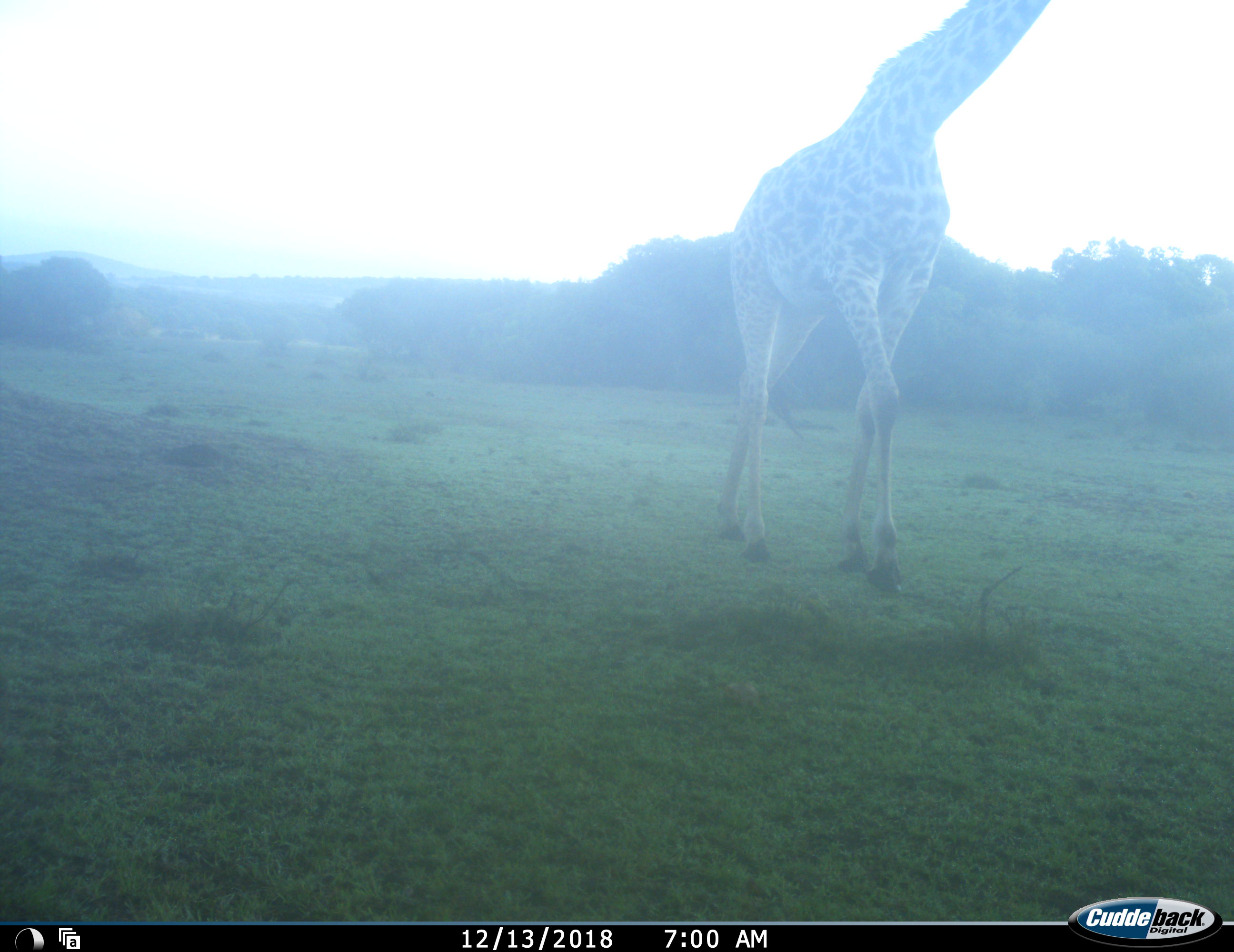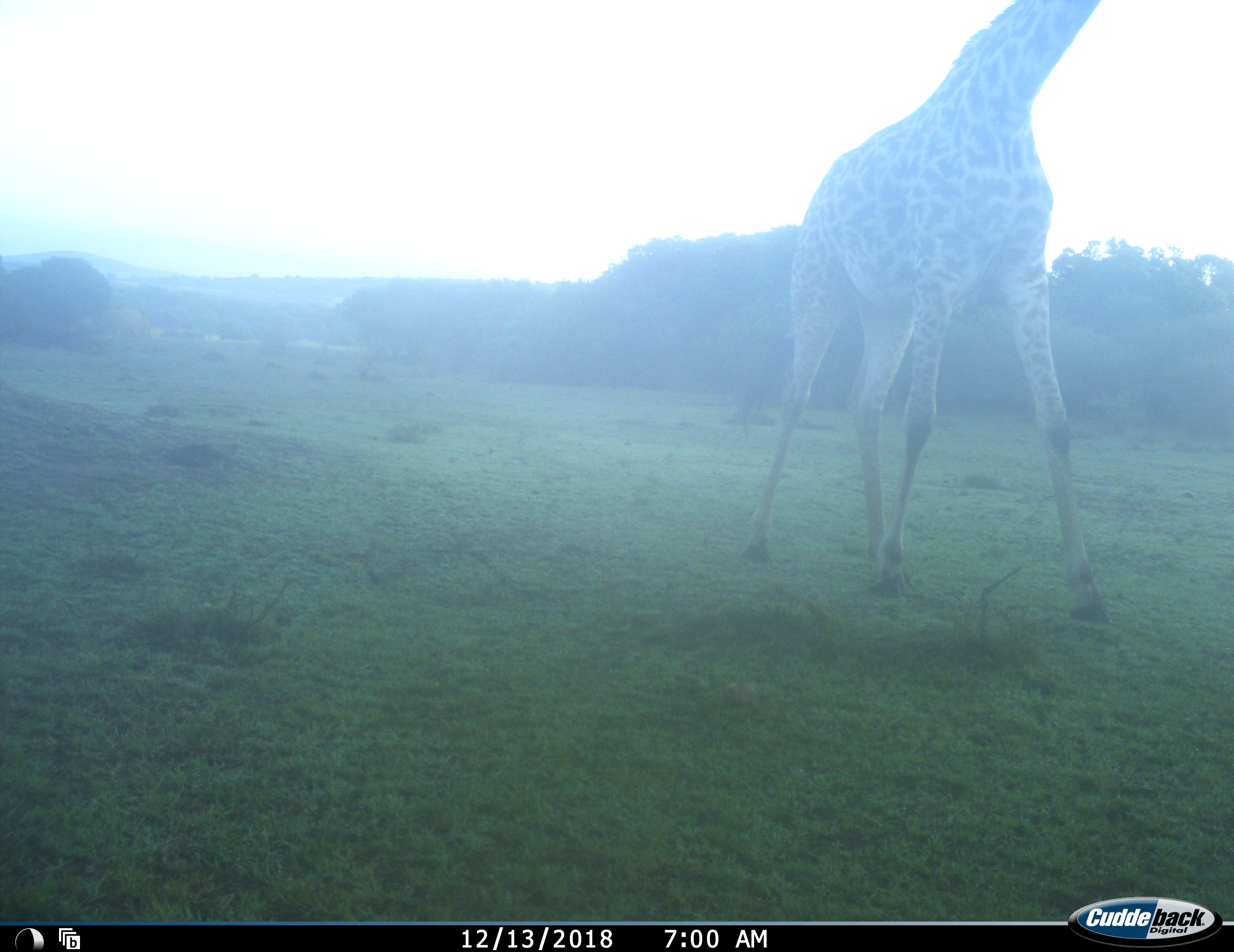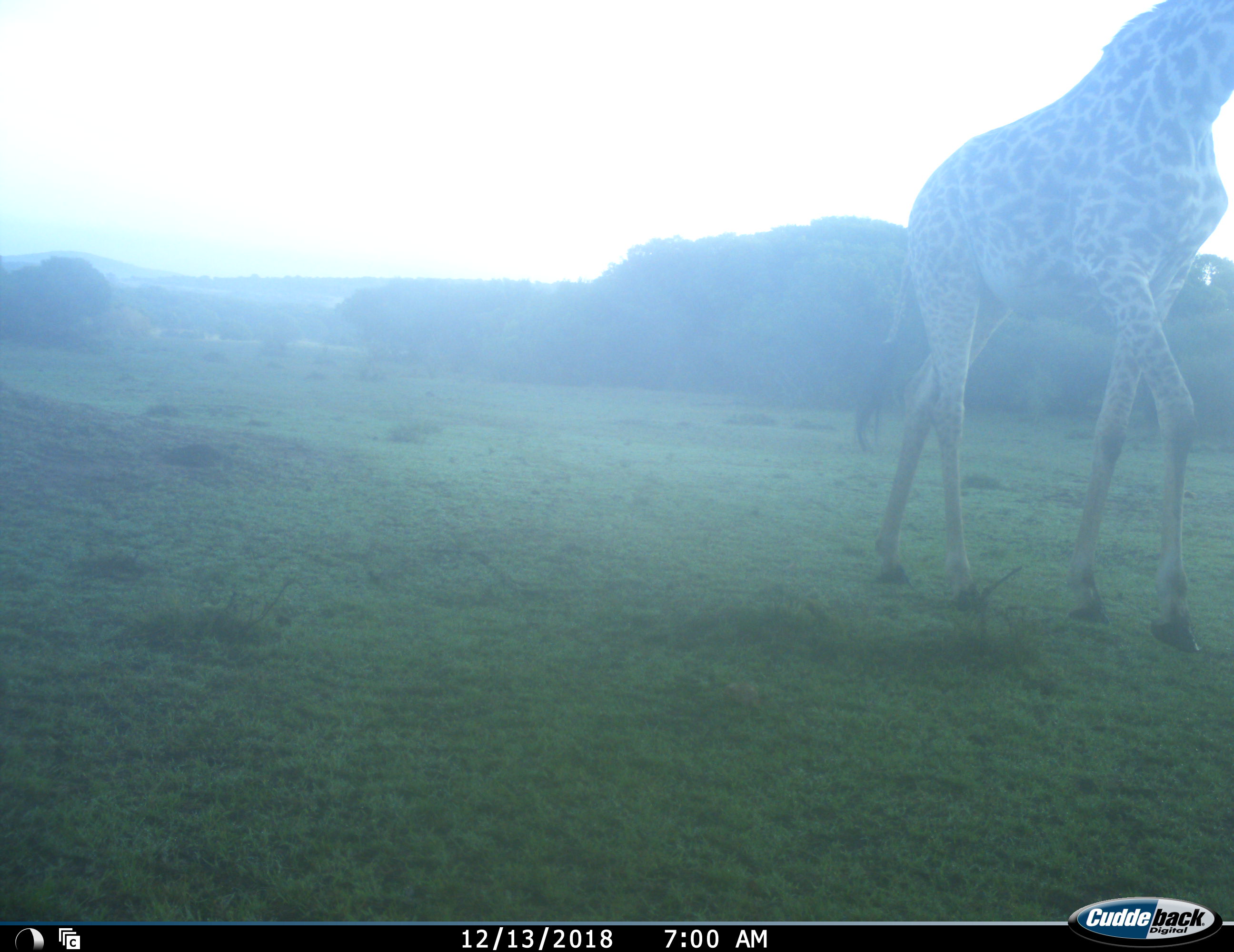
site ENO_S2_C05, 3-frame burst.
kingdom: Animalia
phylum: Chordata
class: Mammalia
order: Artiodactyla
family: Giraffidae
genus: Giraffa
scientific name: Giraffa camelopardalis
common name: giraffe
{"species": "giraffe (Giraffa camelopardalis)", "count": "1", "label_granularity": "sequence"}